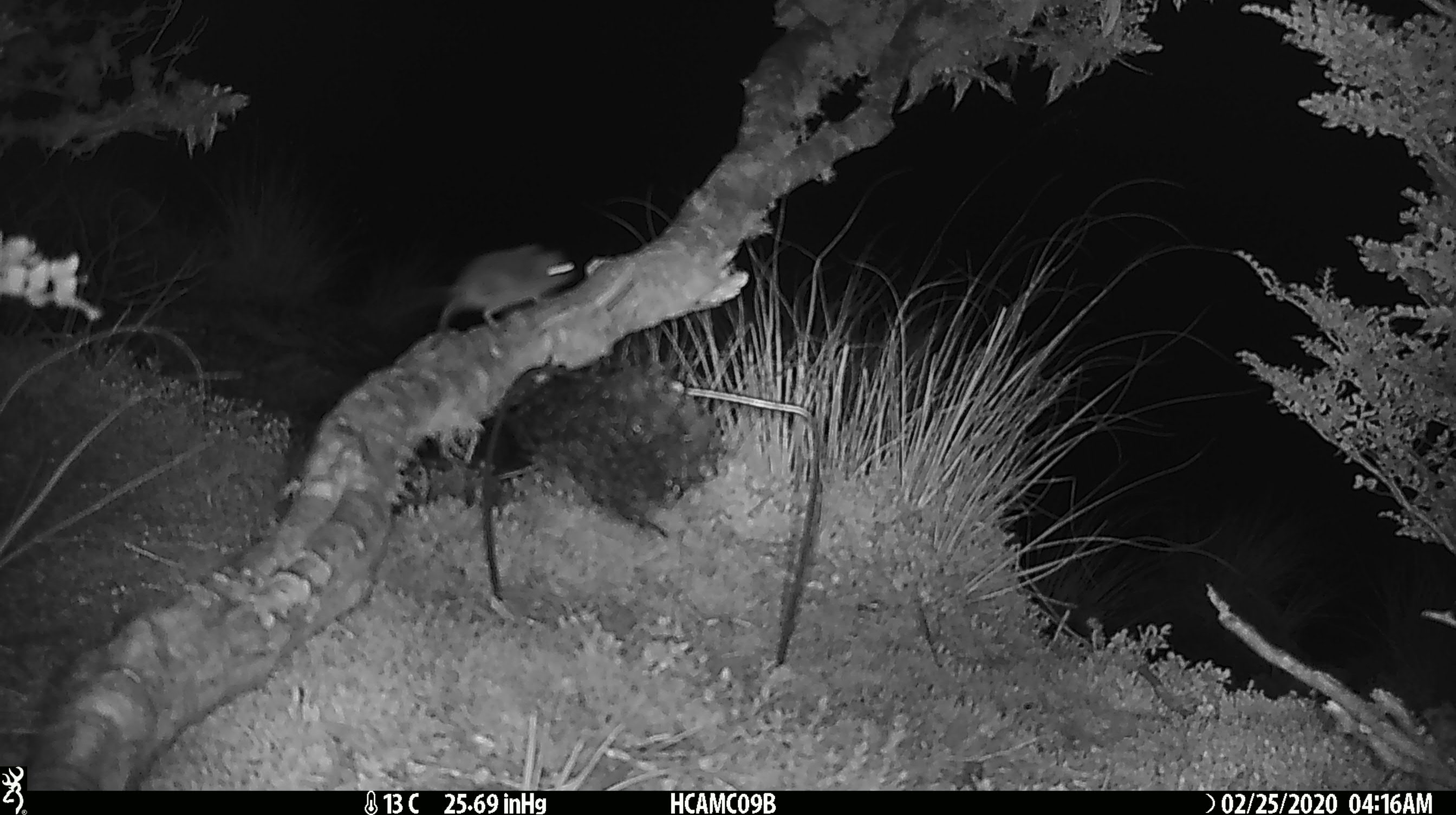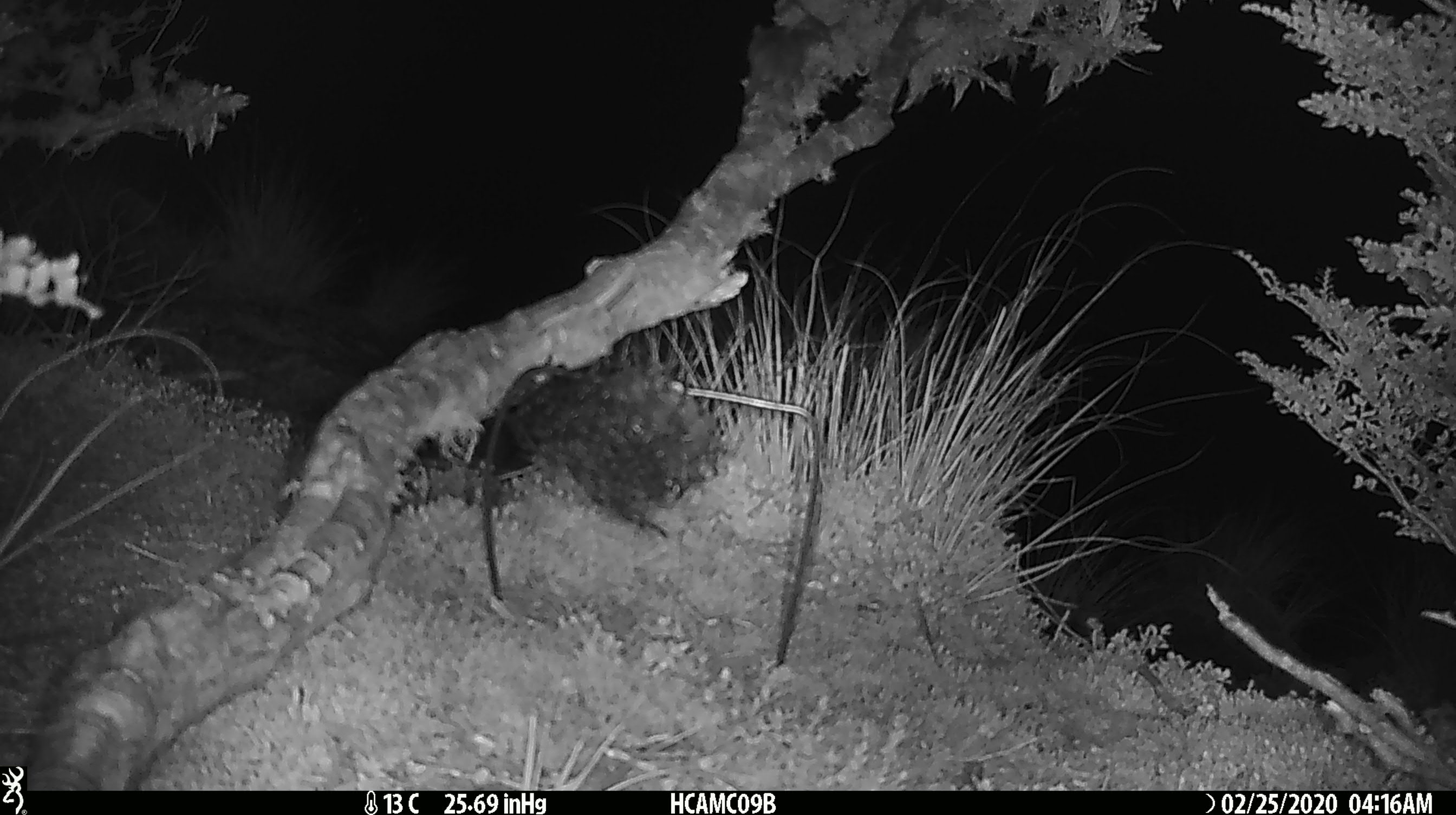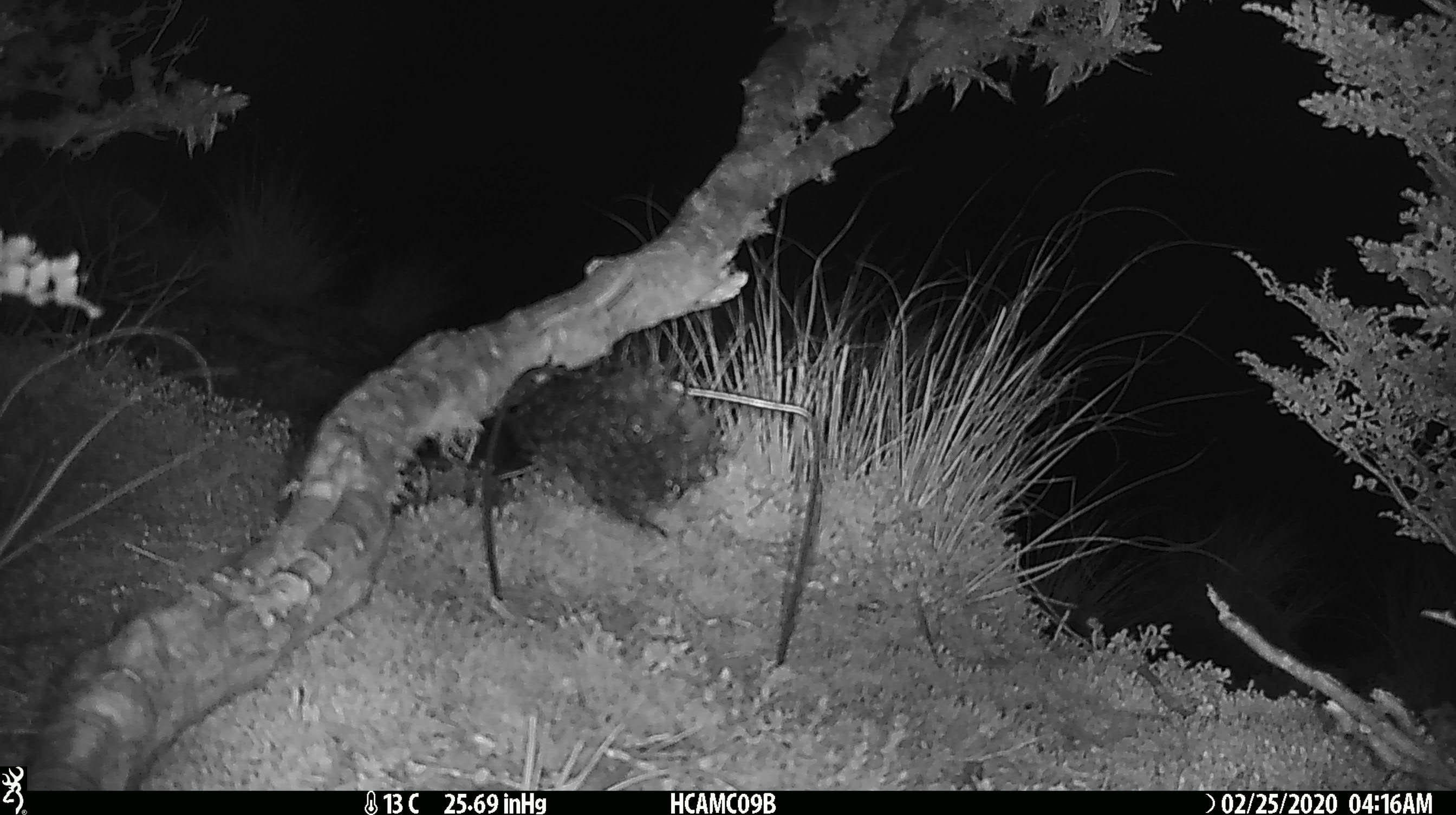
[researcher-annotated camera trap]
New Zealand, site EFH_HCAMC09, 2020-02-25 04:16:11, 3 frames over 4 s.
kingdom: Animalia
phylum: Chordata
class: Mammalia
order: Rodentia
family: Muridae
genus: Mus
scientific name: Mus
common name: mouse